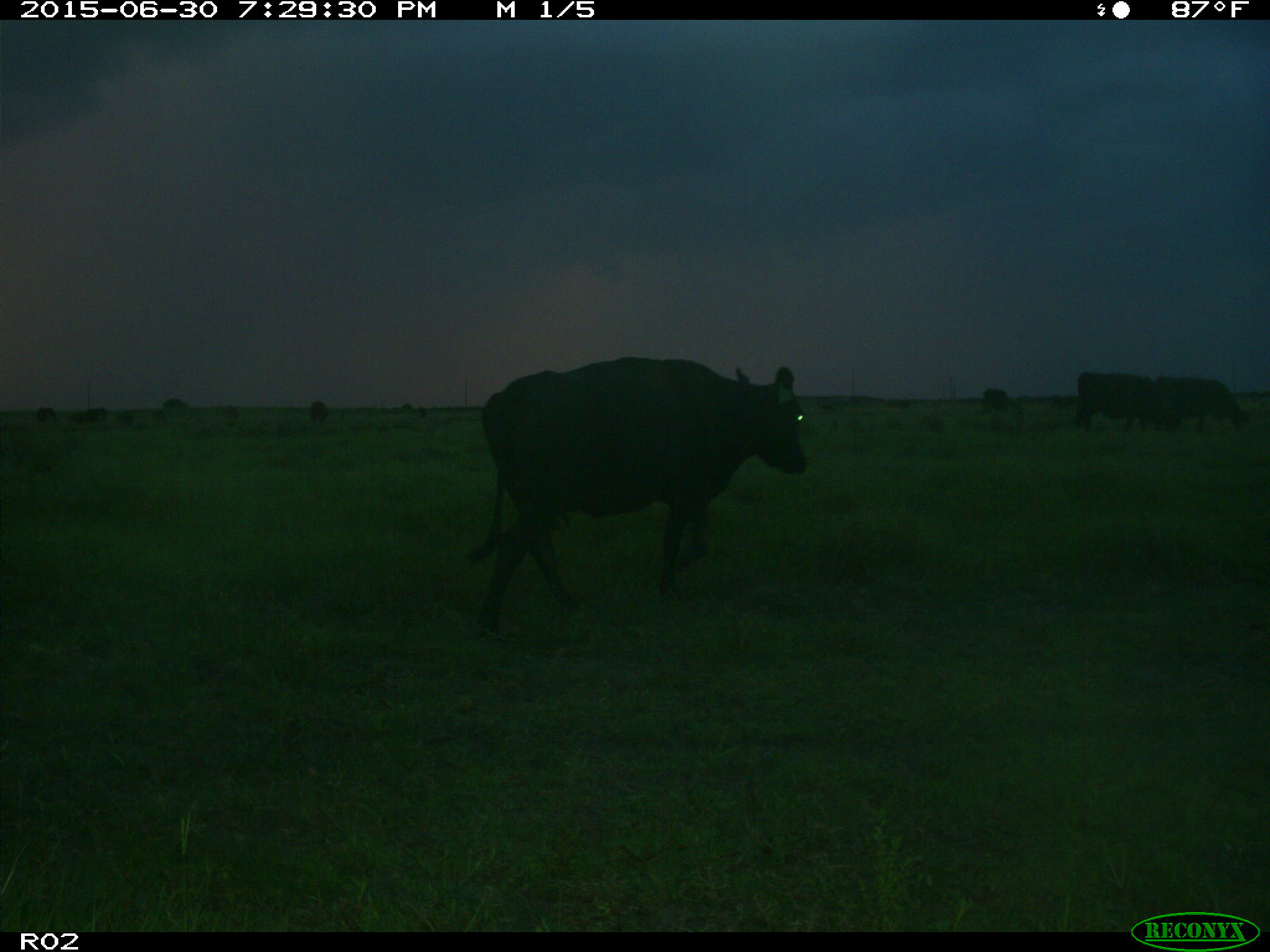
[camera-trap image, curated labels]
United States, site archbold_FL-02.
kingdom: Animalia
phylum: Chordata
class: Mammalia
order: Artiodactyla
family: Bovidae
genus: Bos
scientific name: Bos taurus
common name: domestic cow